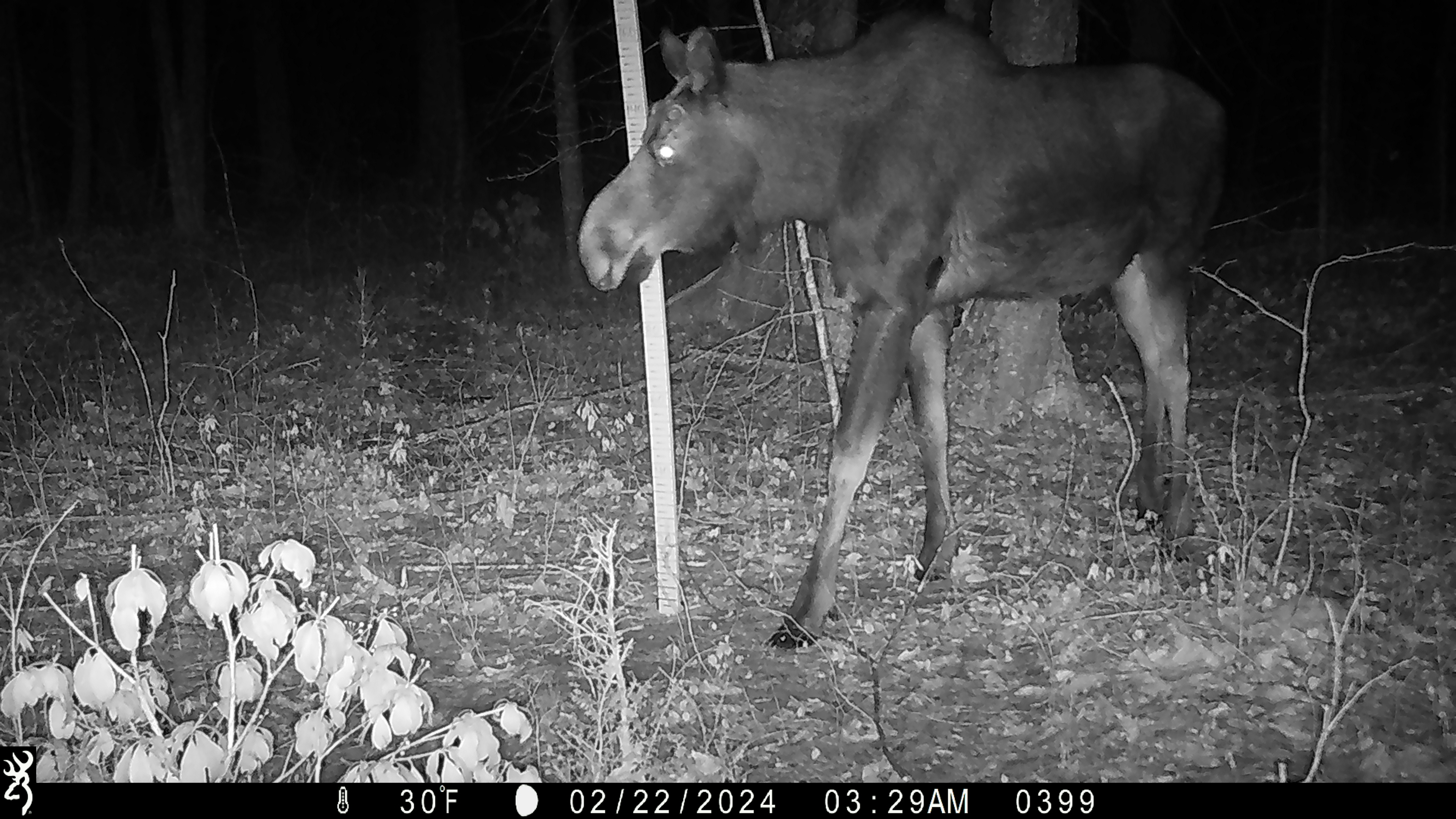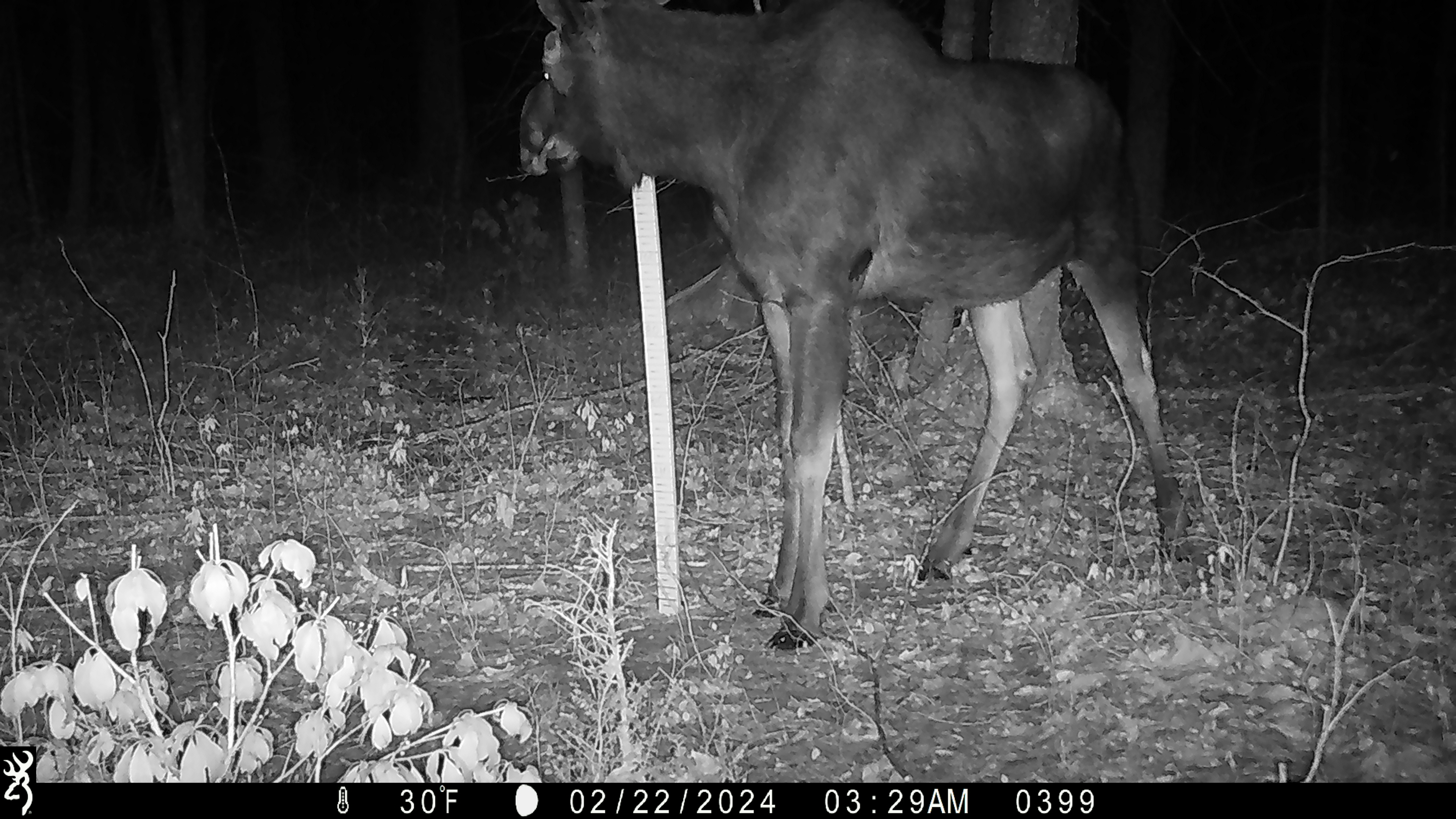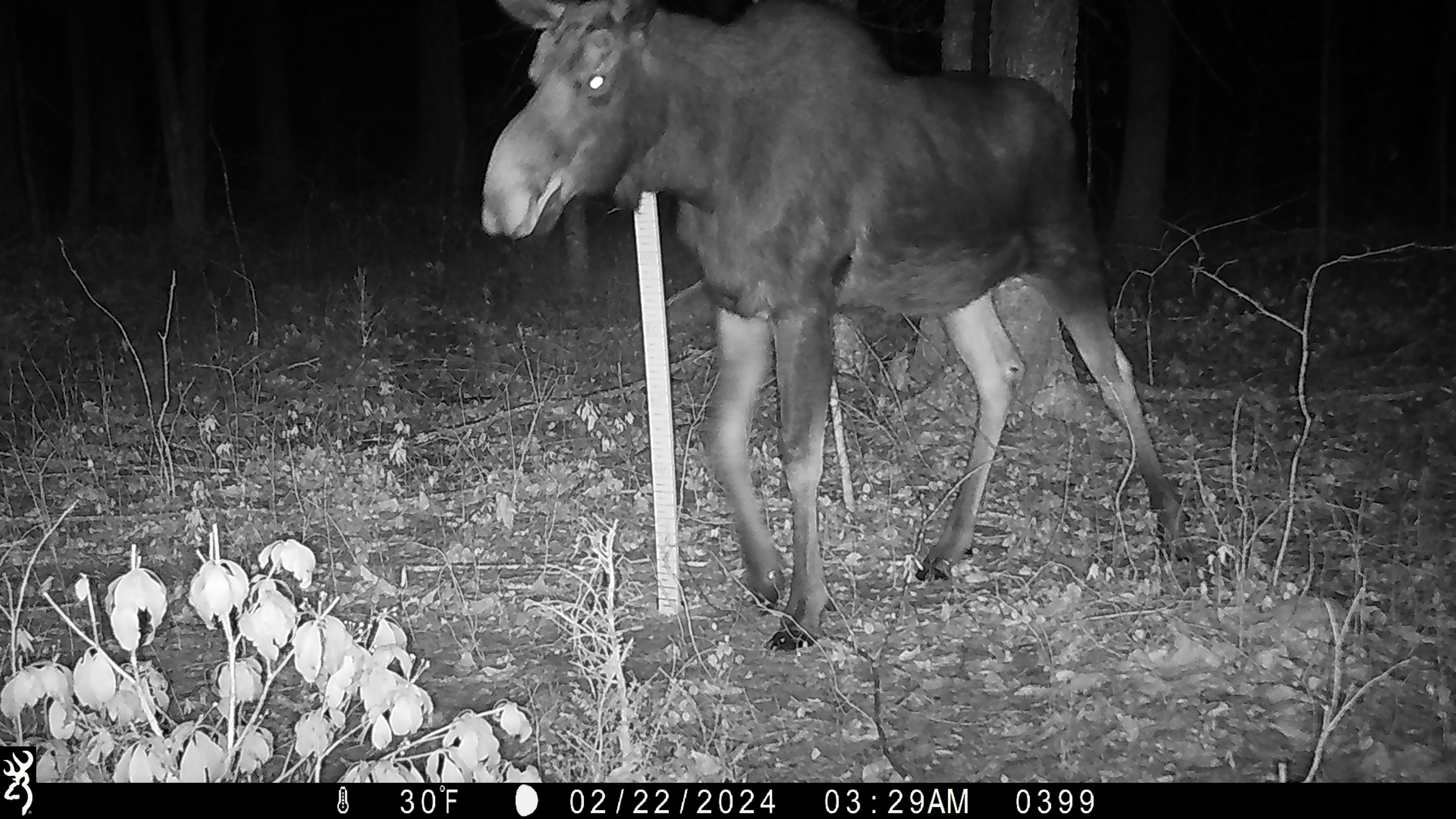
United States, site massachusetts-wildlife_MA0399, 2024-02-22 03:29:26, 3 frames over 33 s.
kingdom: Animalia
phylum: Chordata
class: Mammalia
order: Artiodactyla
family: Cervidae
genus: Alces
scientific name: Alces alces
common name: moose